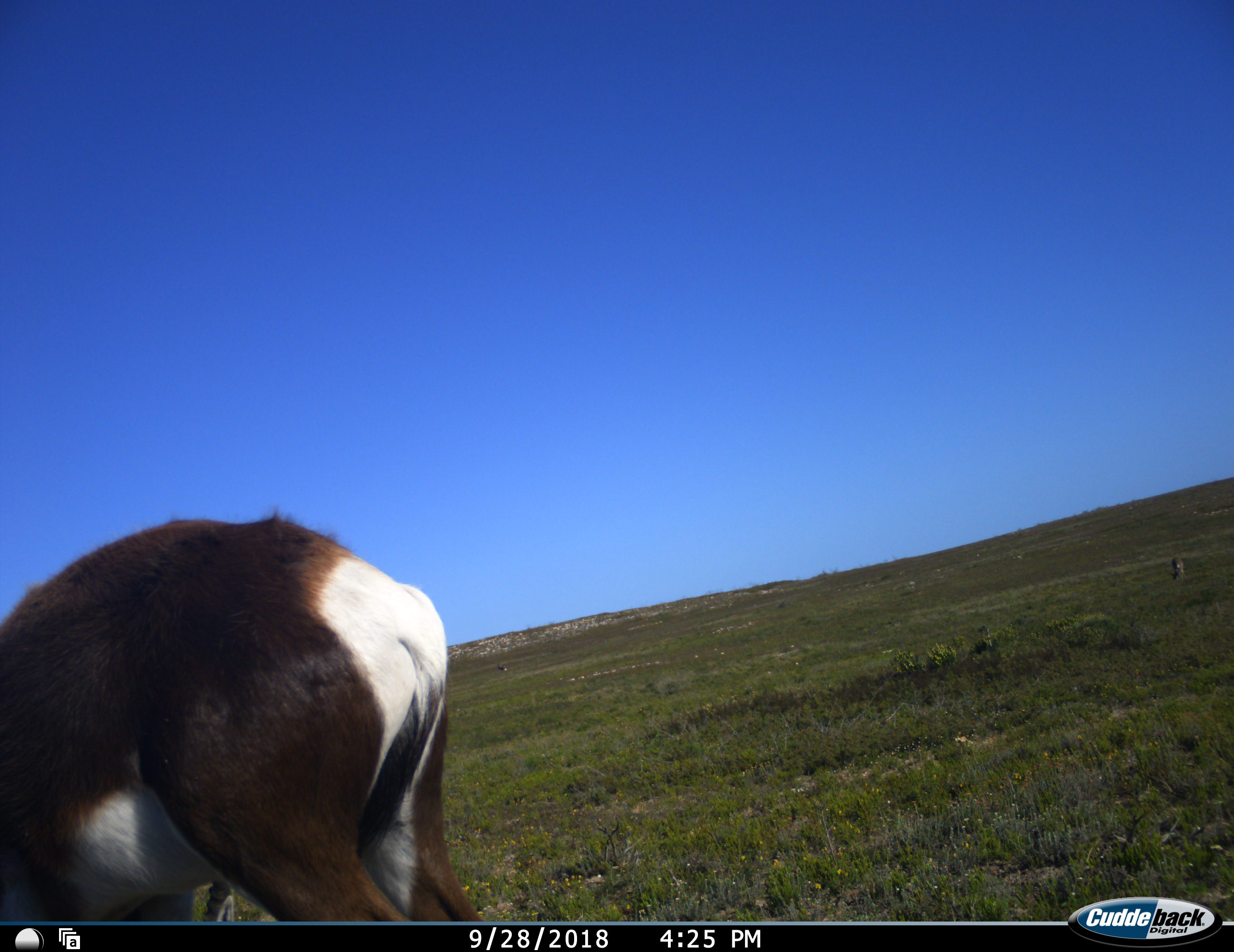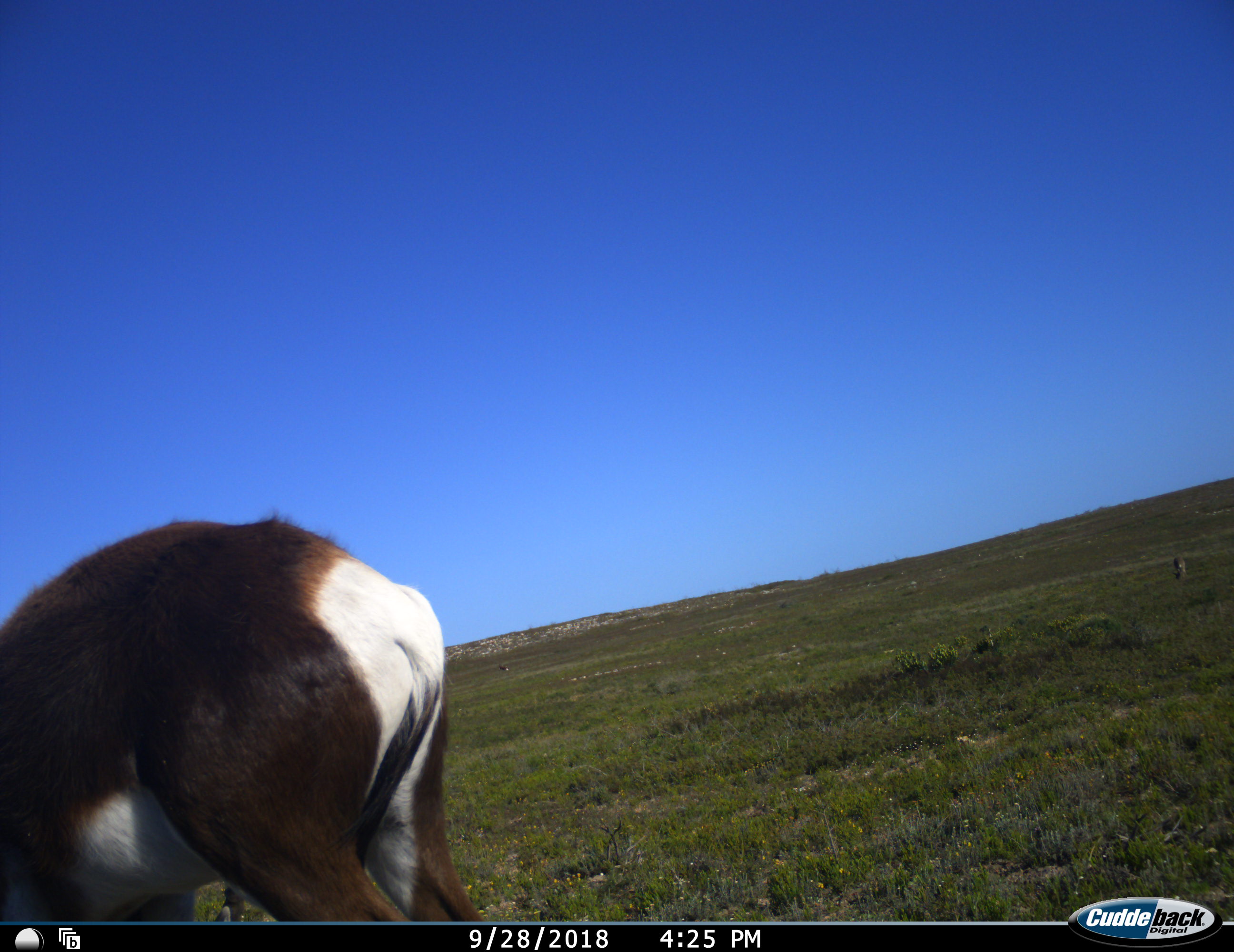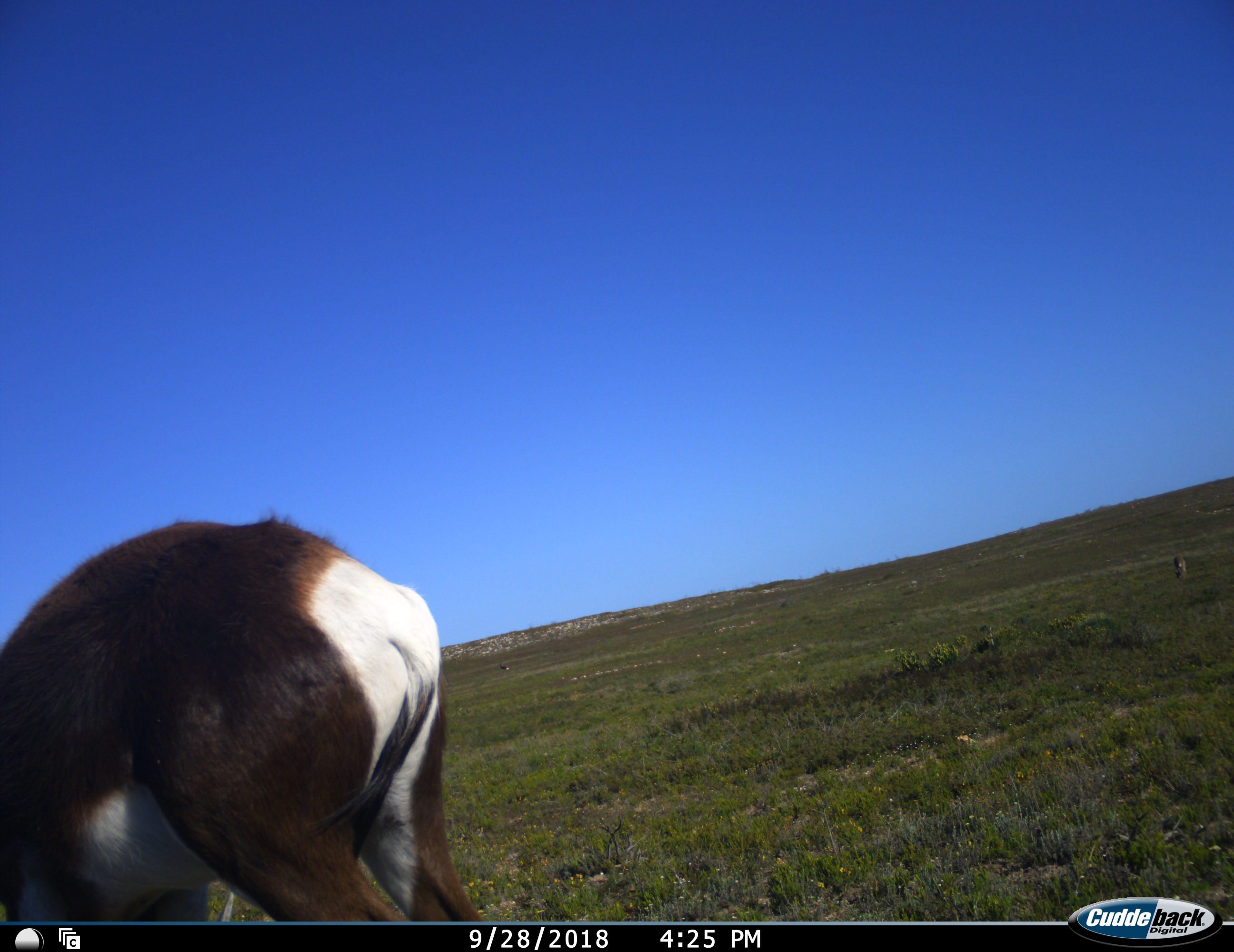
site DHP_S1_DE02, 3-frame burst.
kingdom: Animalia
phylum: Chordata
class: Mammalia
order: Artiodactyla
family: Bovidae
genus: Damaliscus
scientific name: Damaliscus pygargus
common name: bontebok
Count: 1.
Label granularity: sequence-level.